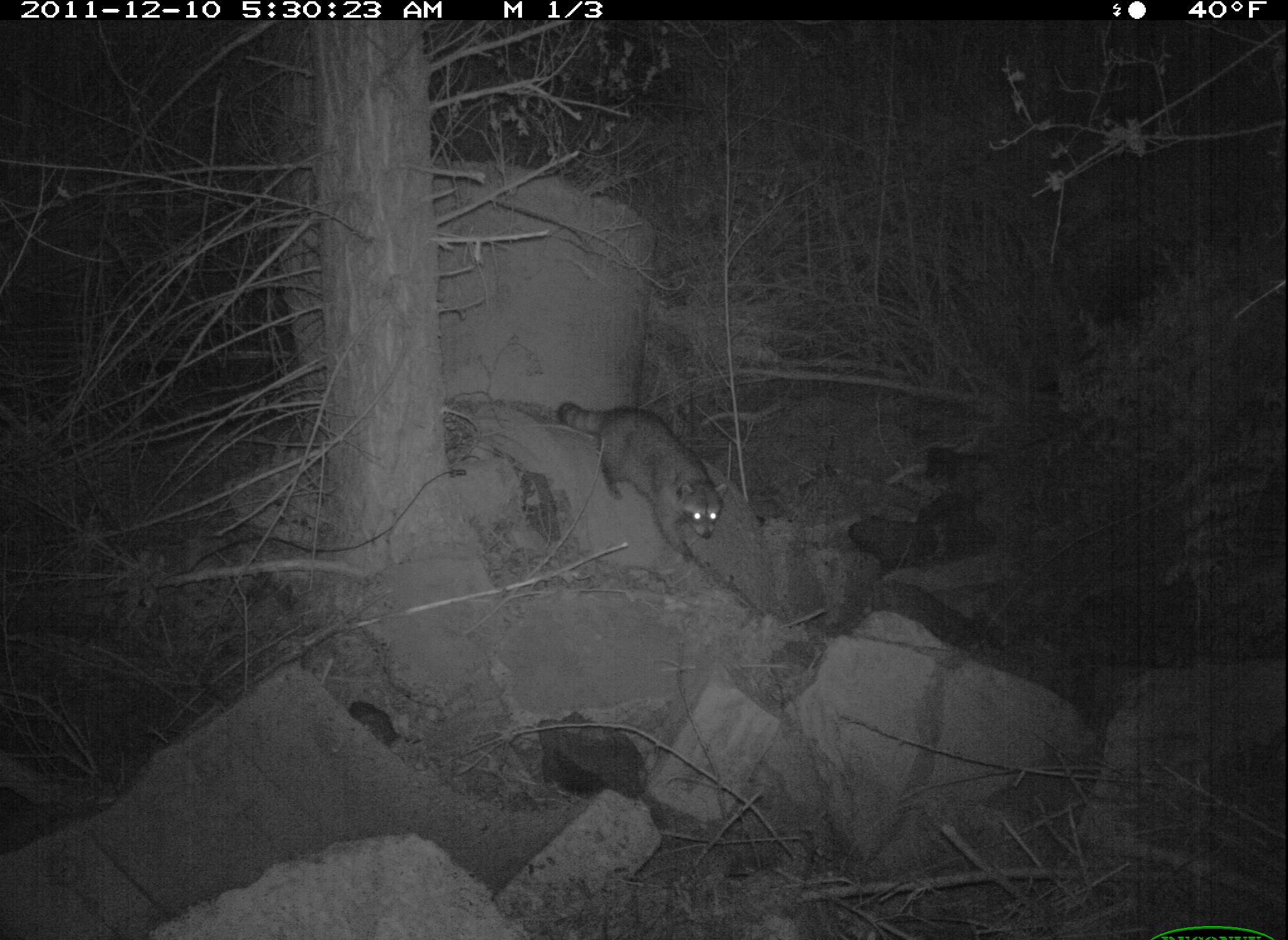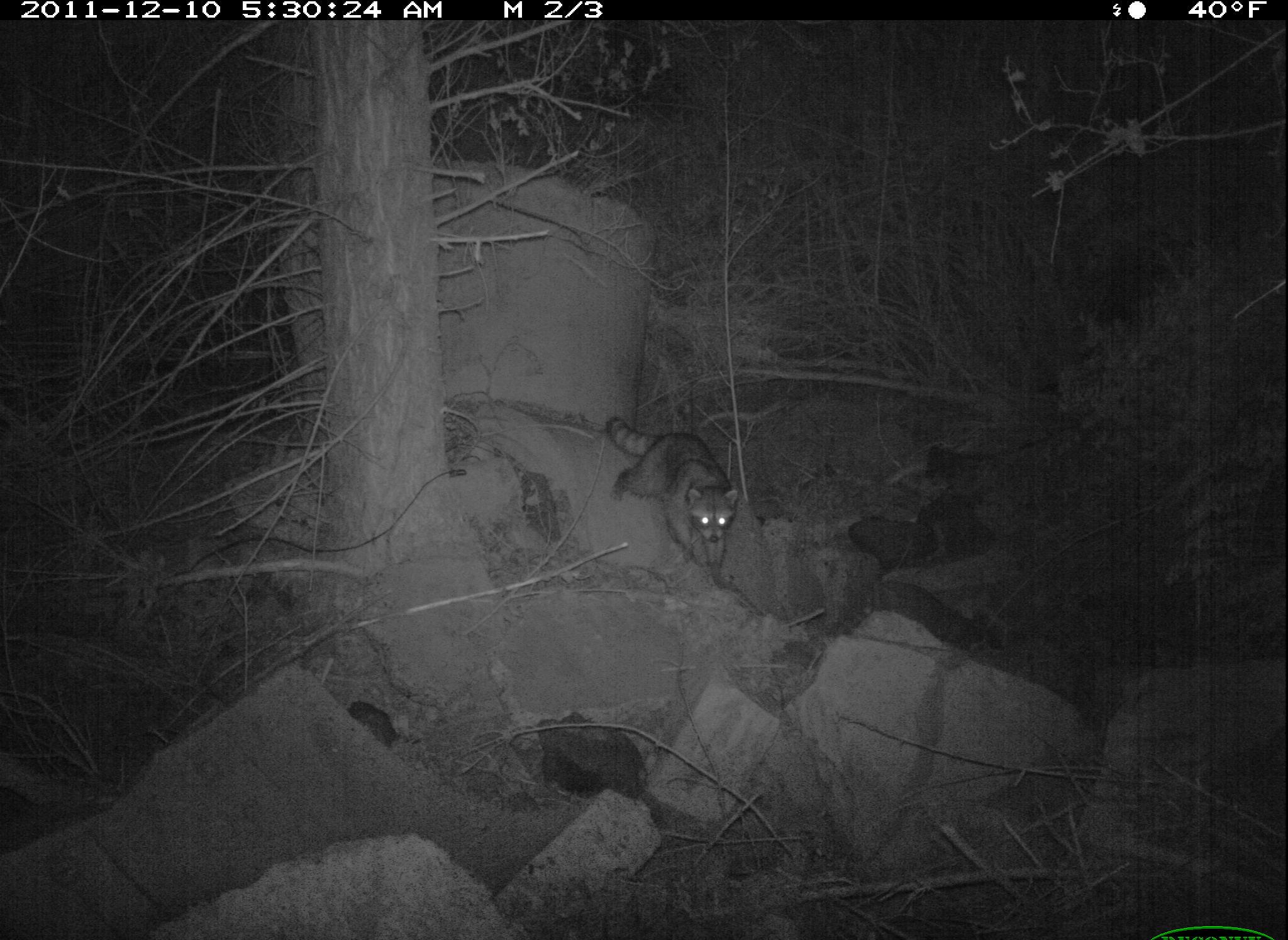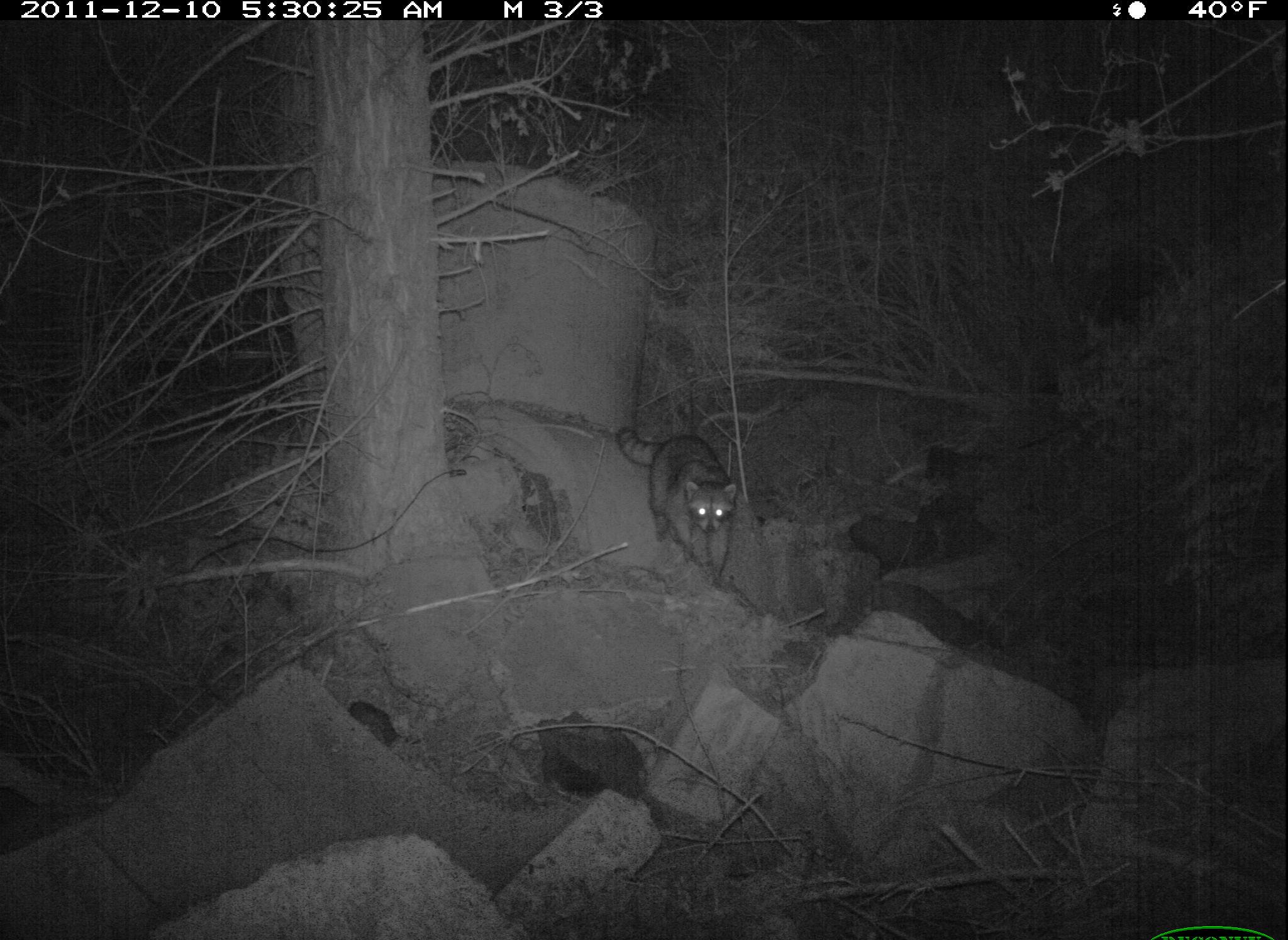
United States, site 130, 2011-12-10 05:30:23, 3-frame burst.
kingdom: Animalia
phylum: Chordata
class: Mammalia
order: Carnivora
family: Procyonidae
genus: Procyon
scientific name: Procyon lotor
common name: raccoon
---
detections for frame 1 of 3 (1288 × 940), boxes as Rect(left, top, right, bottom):
raccoon: Rect(549, 396, 747, 564)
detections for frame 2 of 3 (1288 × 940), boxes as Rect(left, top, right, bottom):
raccoon: Rect(592, 403, 758, 586)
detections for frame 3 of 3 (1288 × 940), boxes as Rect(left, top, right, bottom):
raccoon: Rect(602, 417, 758, 602)